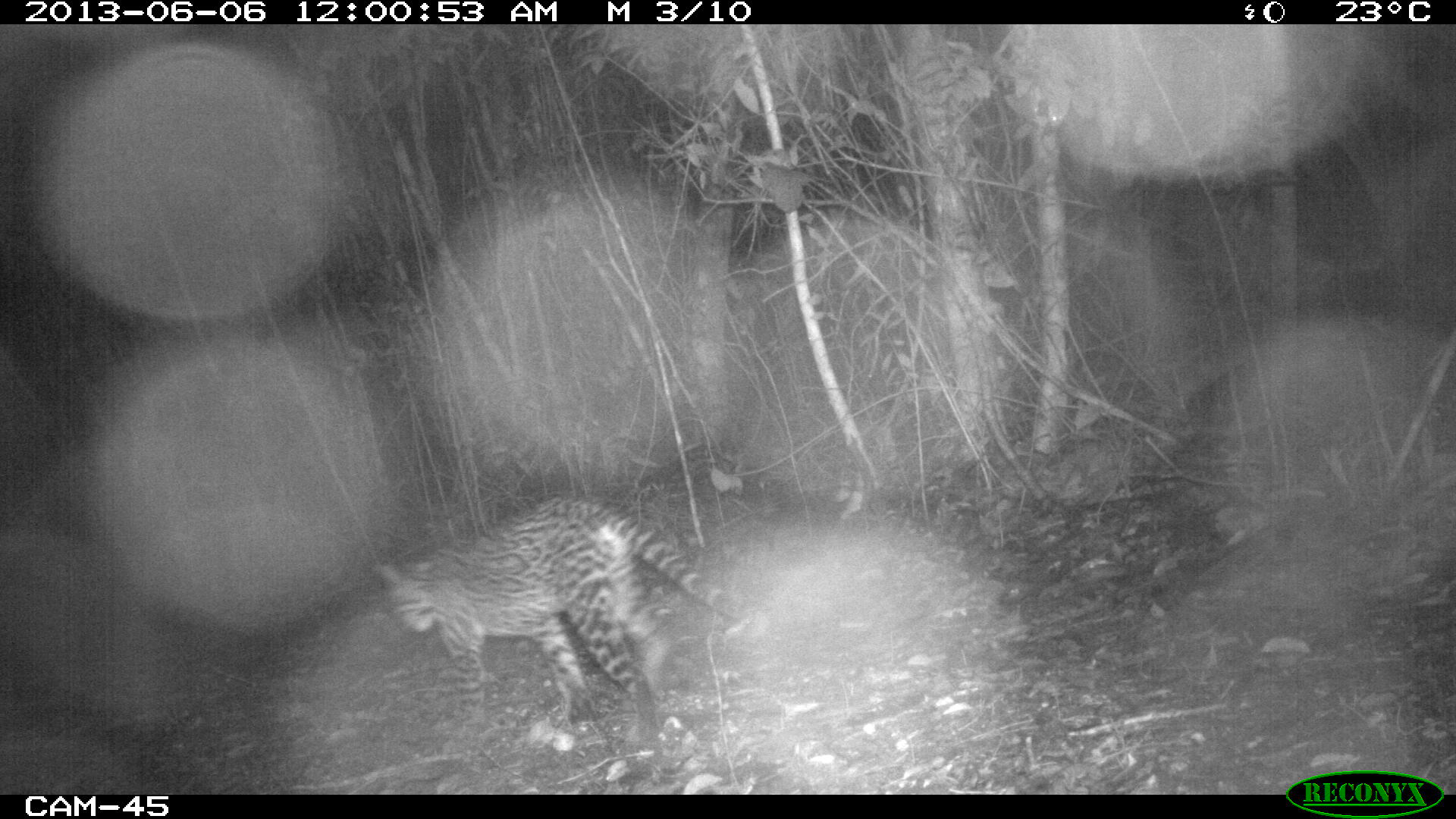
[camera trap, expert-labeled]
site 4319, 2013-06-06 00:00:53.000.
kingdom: Animalia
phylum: Chordata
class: Mammalia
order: Carnivora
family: Felidae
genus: Leopardus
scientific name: Leopardus pardalis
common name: ocelot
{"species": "Leopardus pardalis (ocelot)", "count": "1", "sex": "female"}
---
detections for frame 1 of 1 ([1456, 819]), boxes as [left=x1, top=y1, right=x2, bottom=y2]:
leopardus pardalis: [left=369, top=497, right=748, bottom=733]